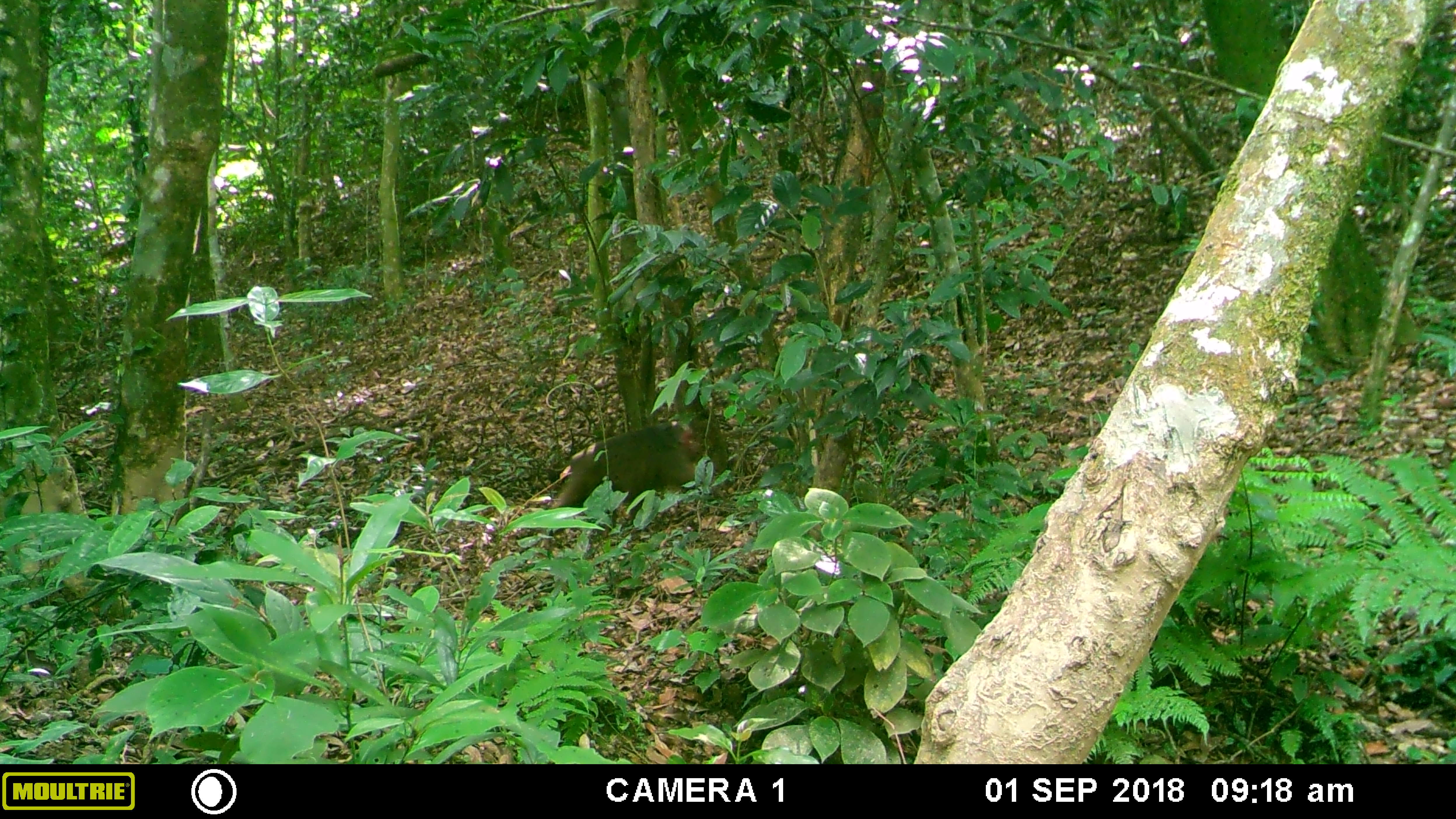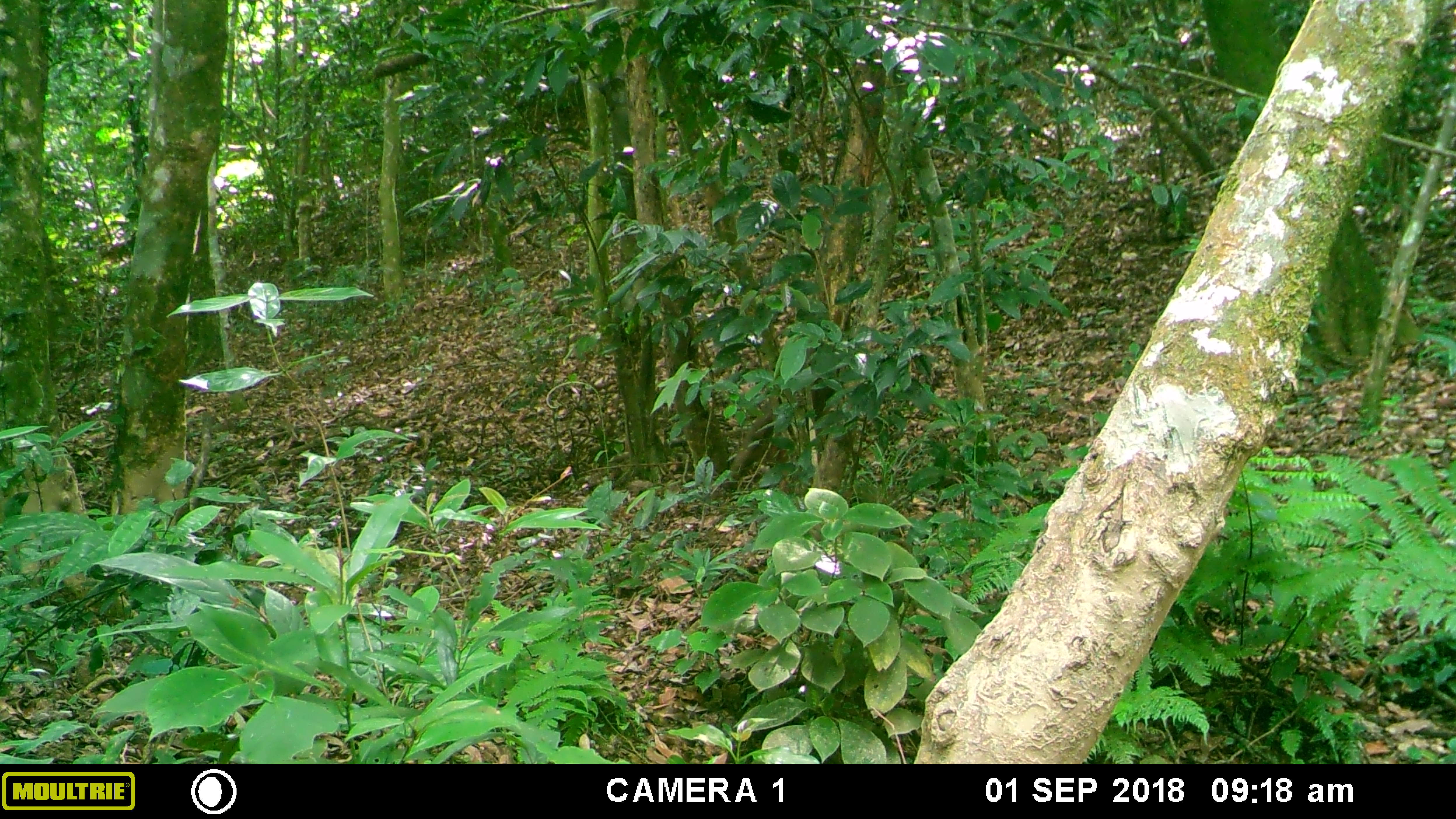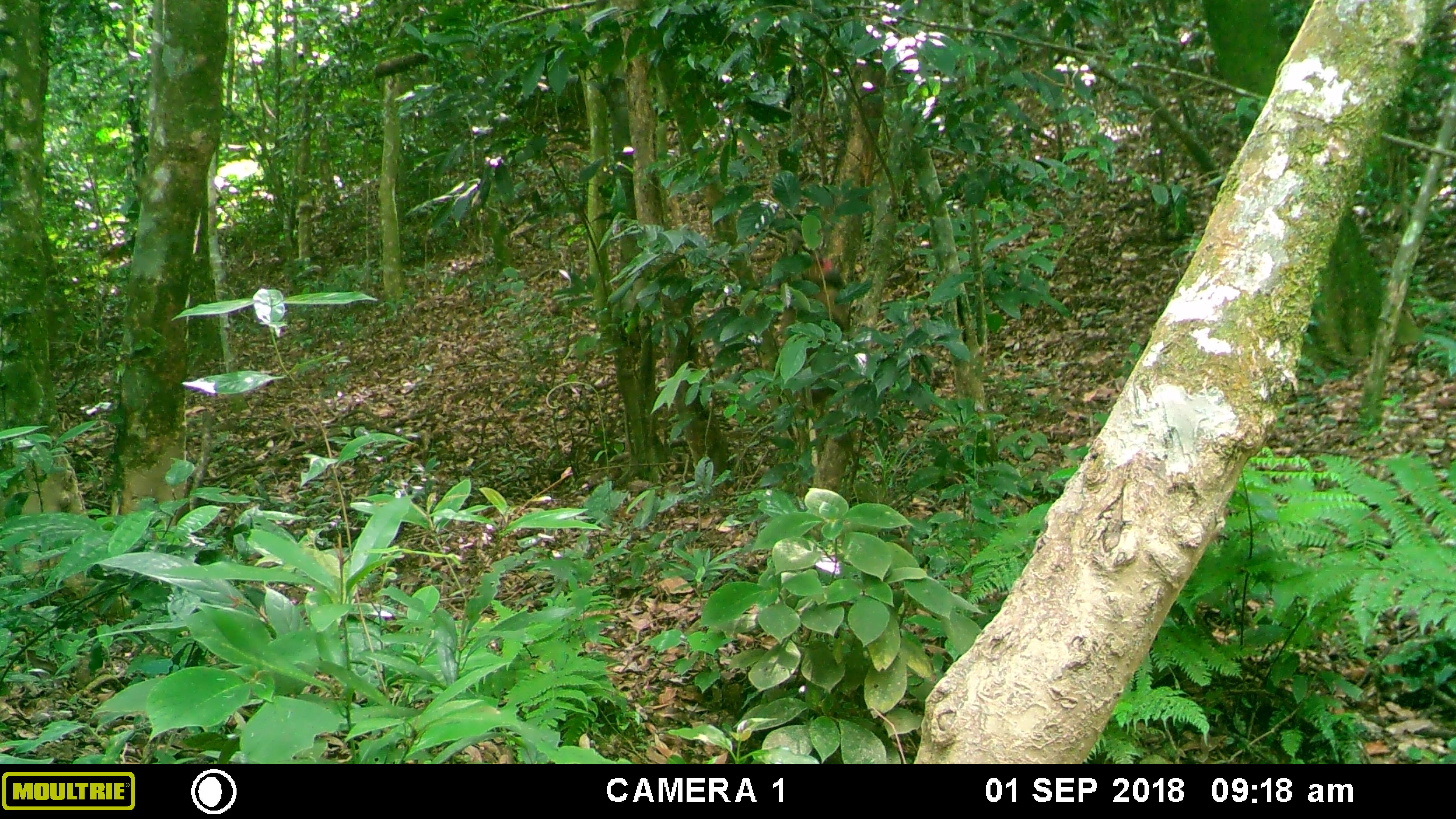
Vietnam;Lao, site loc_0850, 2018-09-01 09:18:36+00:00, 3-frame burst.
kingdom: Animalia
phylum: Chordata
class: Mammalia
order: Primates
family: Cercopithecidae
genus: Macaca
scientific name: Macaca arctoides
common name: stump-tailed macaque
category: stump tailed macaque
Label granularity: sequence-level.